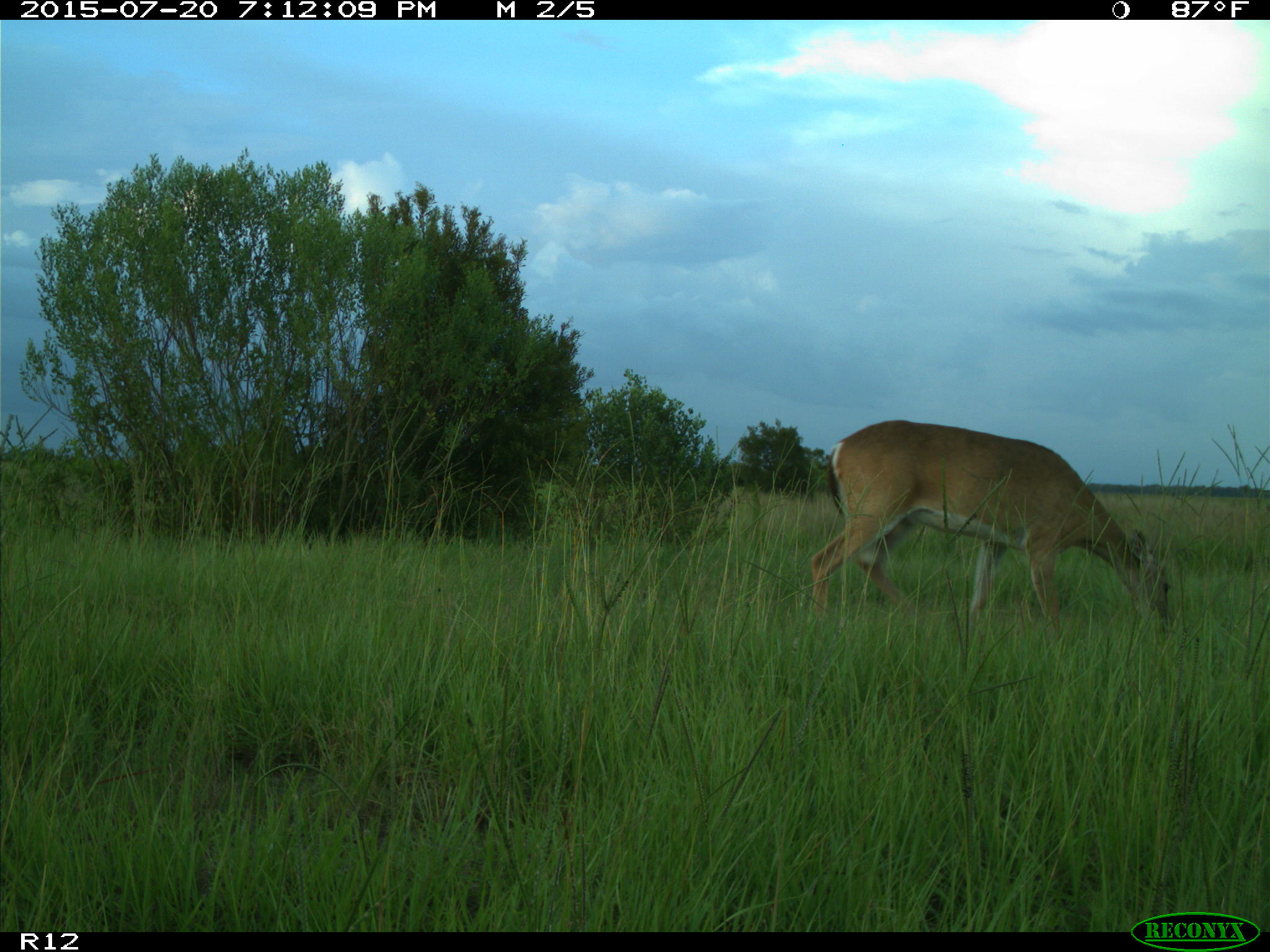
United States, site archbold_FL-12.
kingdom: Animalia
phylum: Chordata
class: Mammalia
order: Artiodactyla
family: Cervidae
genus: Odocoileus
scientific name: Odocoileus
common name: deer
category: unidentified deer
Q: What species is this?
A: Unidentified deer (deer) (Odocoileus).